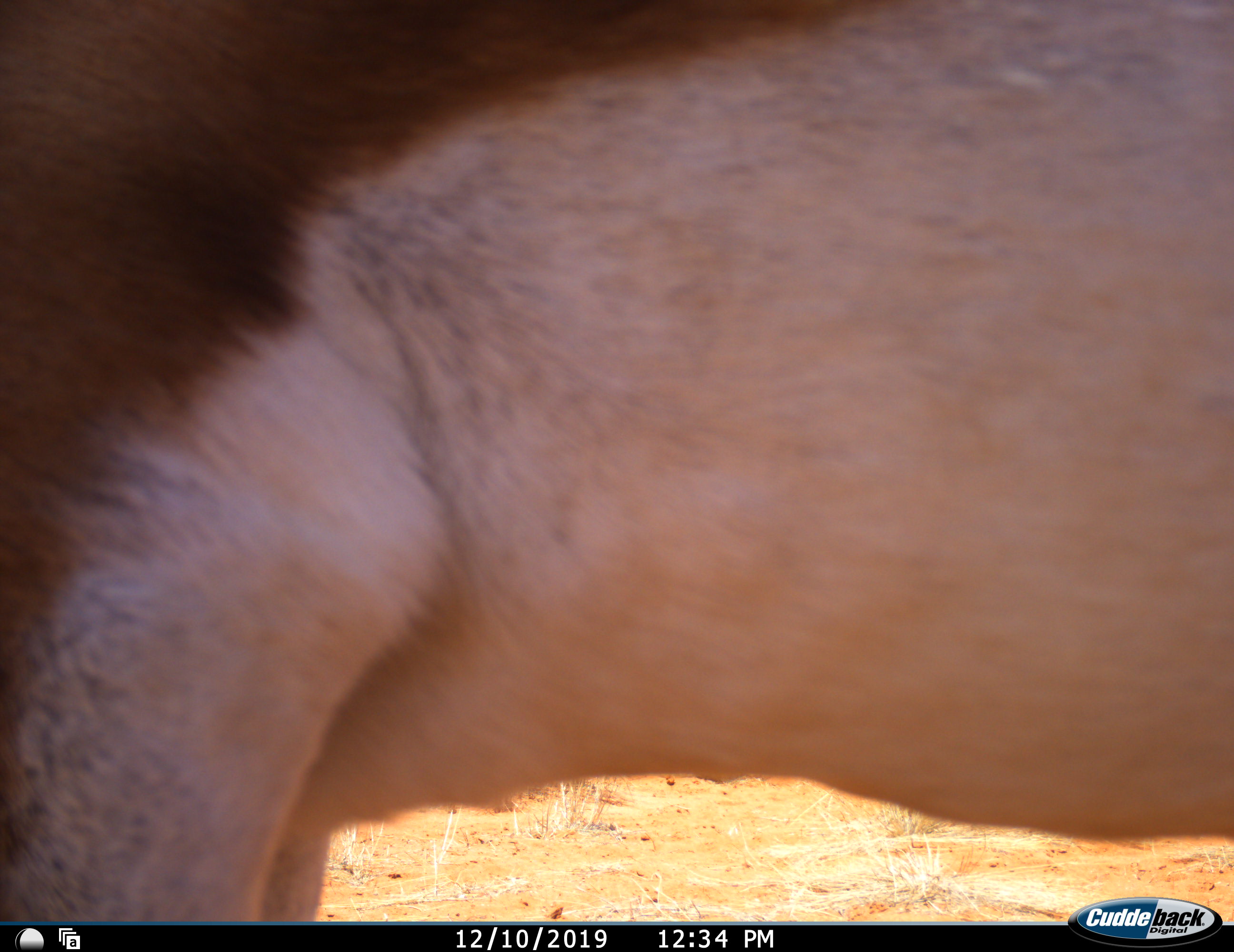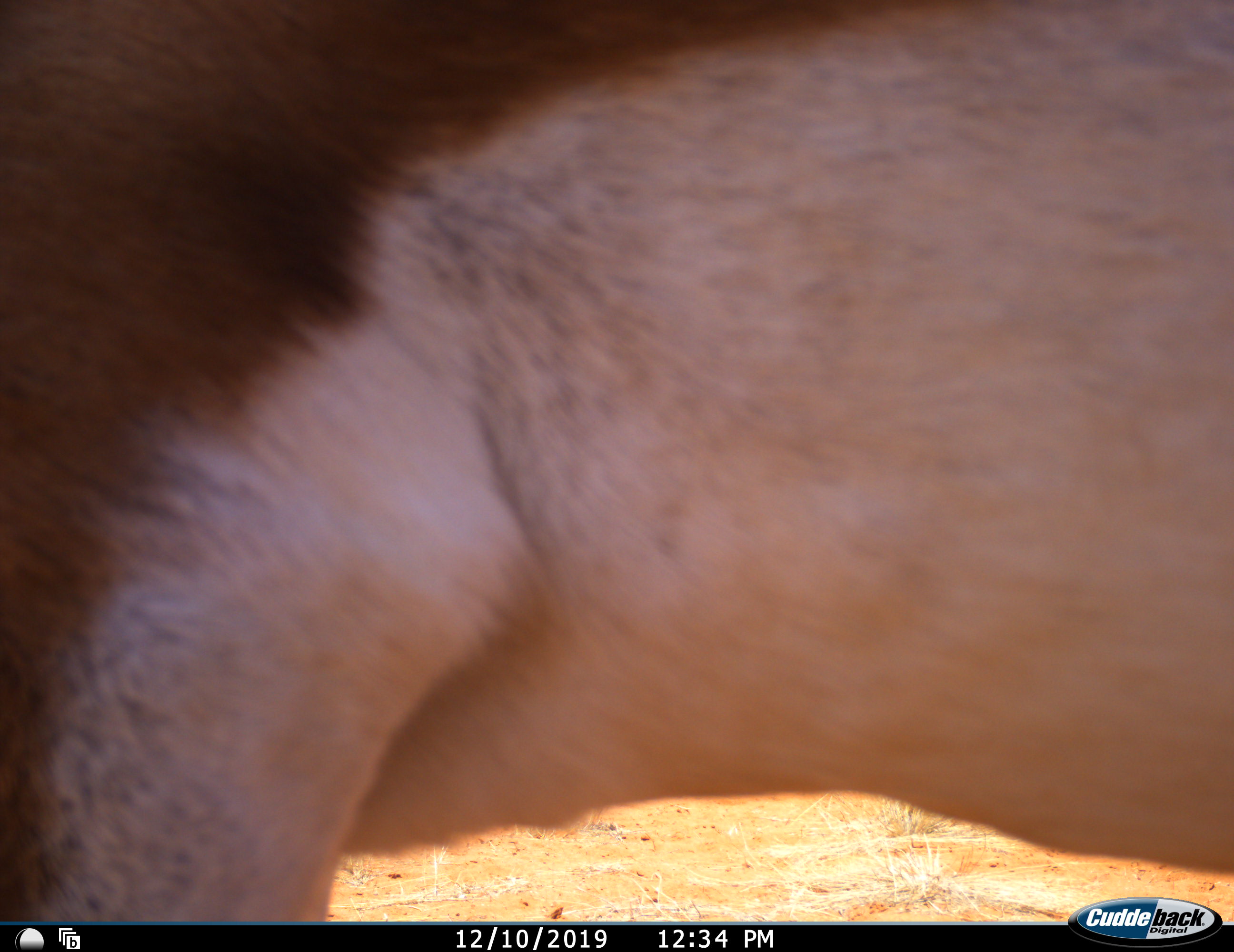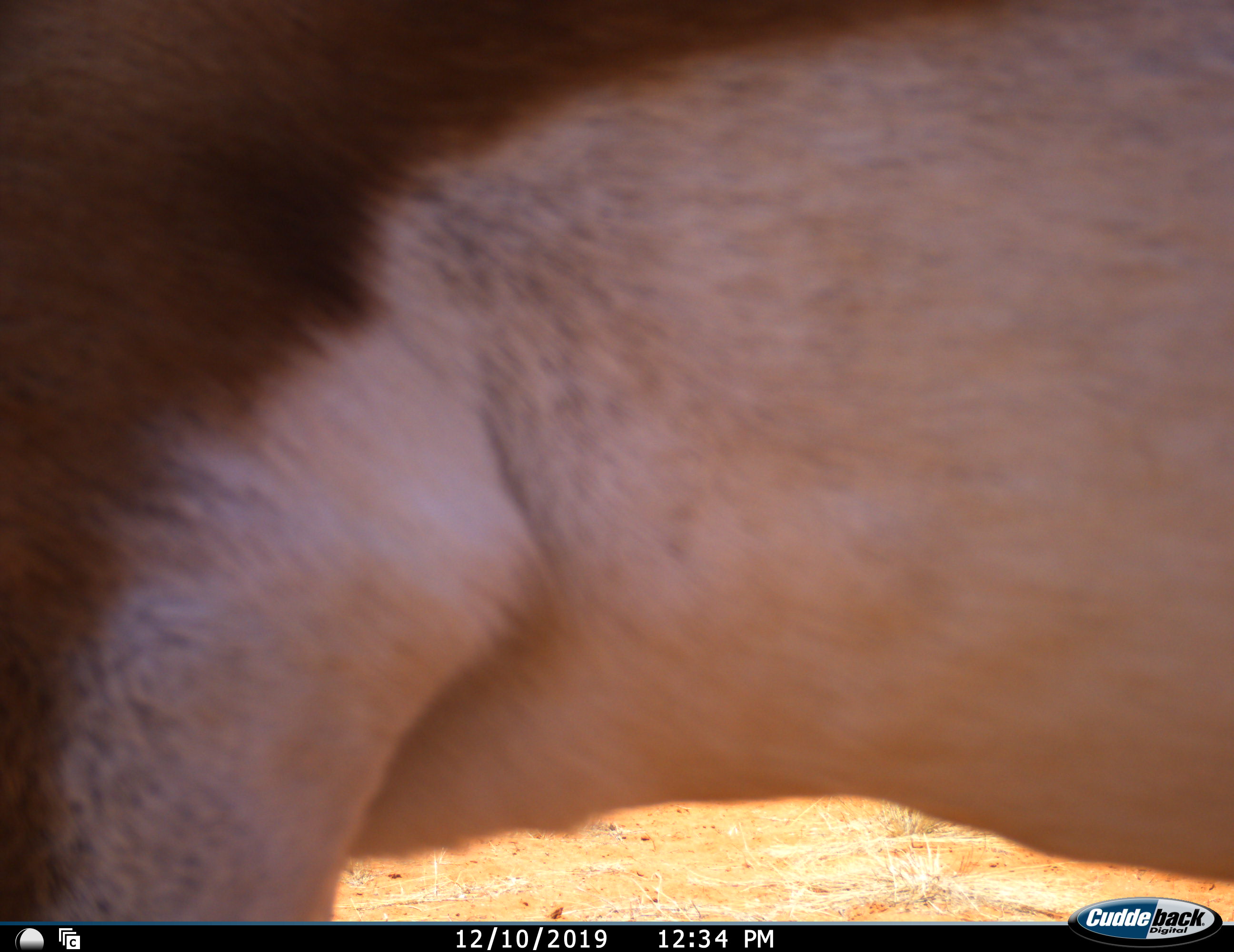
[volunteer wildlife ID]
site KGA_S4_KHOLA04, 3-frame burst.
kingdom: Animalia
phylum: Chordata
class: Mammalia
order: Artiodactyla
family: Bovidae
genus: Antidorcas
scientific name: Antidorcas marsupialis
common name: springbok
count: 1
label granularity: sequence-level